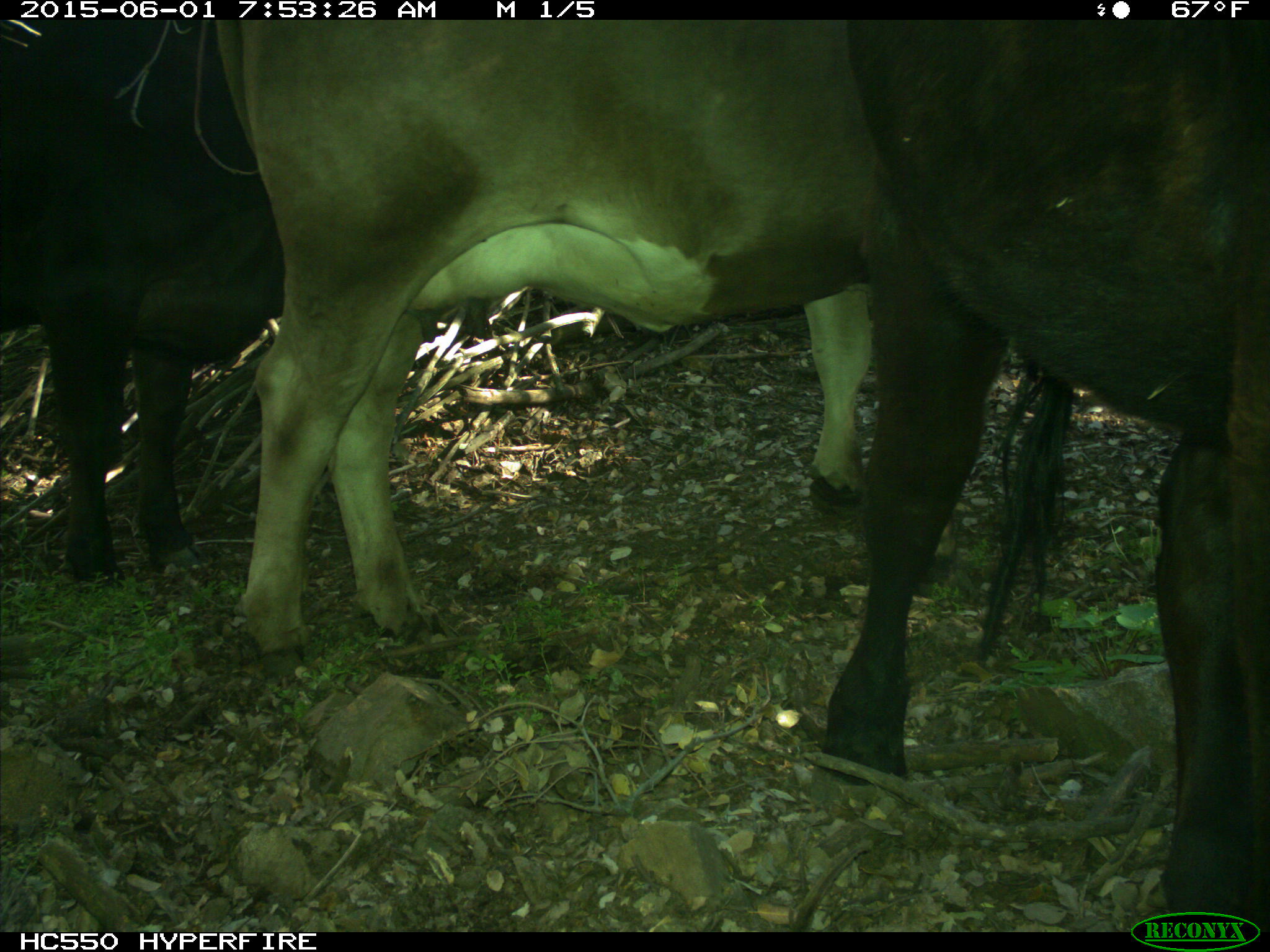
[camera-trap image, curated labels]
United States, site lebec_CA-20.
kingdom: Animalia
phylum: Chordata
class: Mammalia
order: Artiodactyla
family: Bovidae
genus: Bos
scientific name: Bos taurus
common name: domestic cow